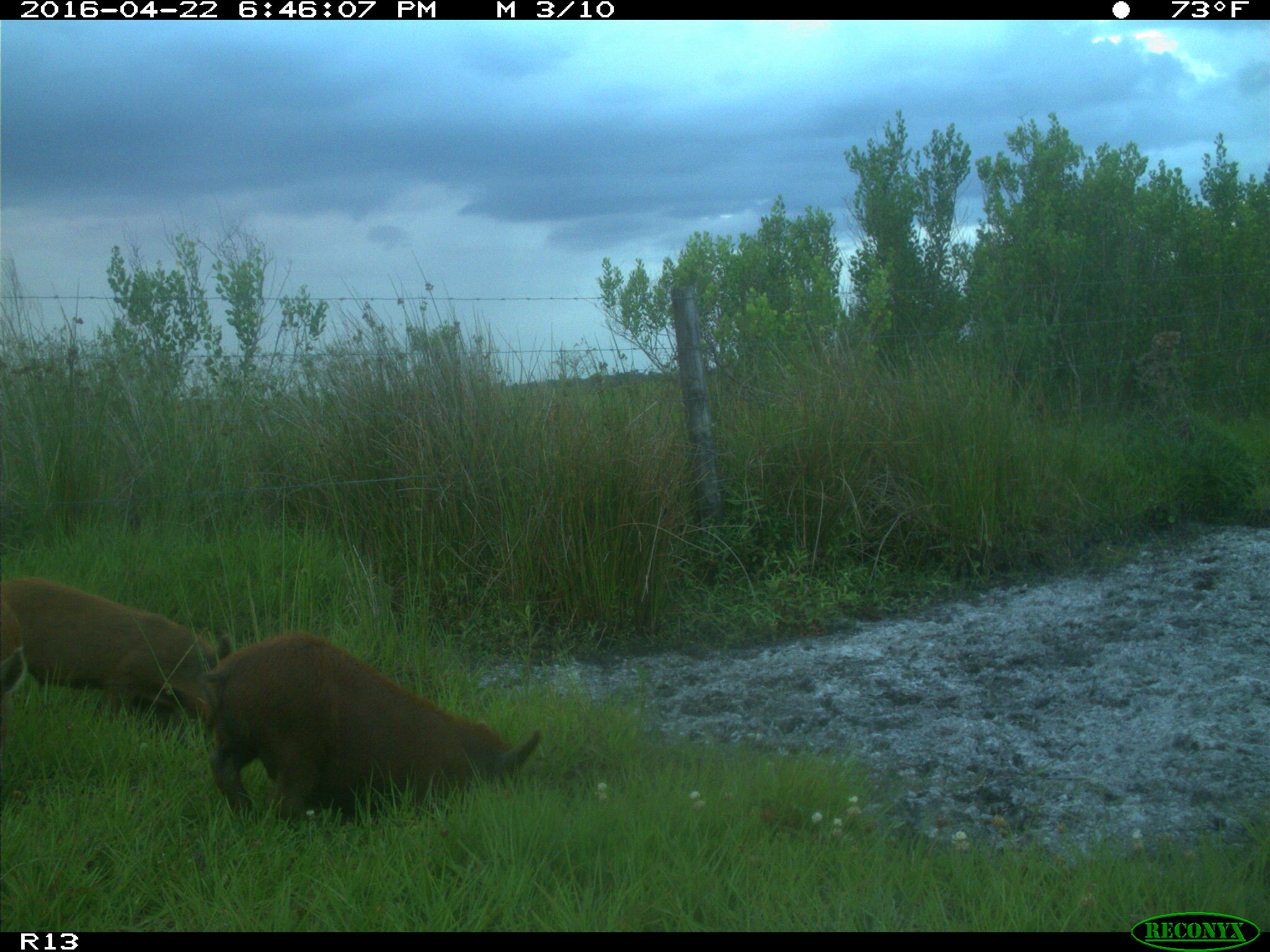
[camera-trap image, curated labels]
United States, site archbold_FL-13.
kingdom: Animalia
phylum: Chordata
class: Mammalia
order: Artiodactyla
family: Suidae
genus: Sus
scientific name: Sus scrofa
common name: wild boar